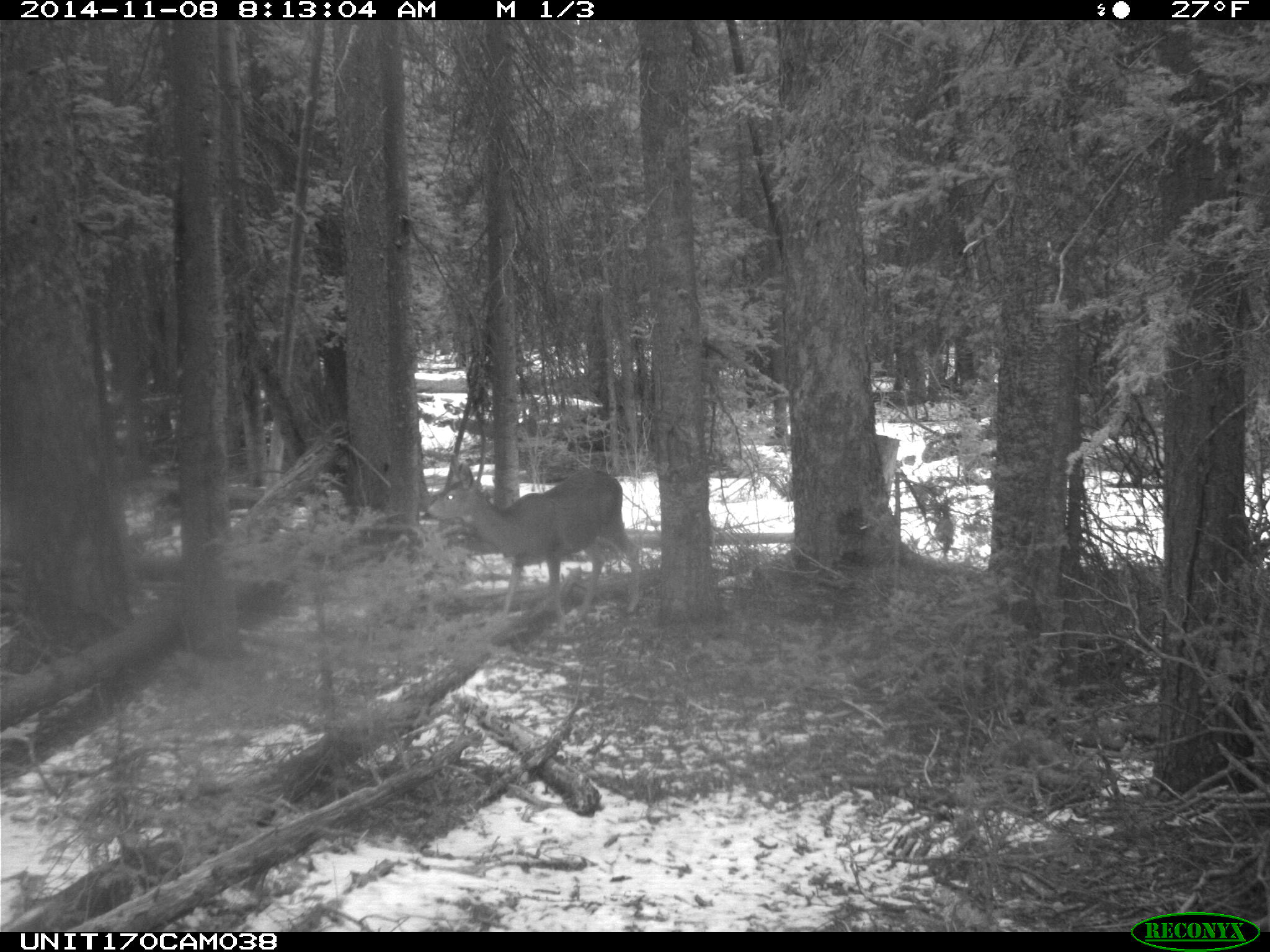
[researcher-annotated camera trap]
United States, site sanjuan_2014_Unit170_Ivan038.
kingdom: Animalia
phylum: Chordata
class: Mammalia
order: Artiodactyla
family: Cervidae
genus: Odocoileus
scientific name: Odocoileus hemionus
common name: mule deer